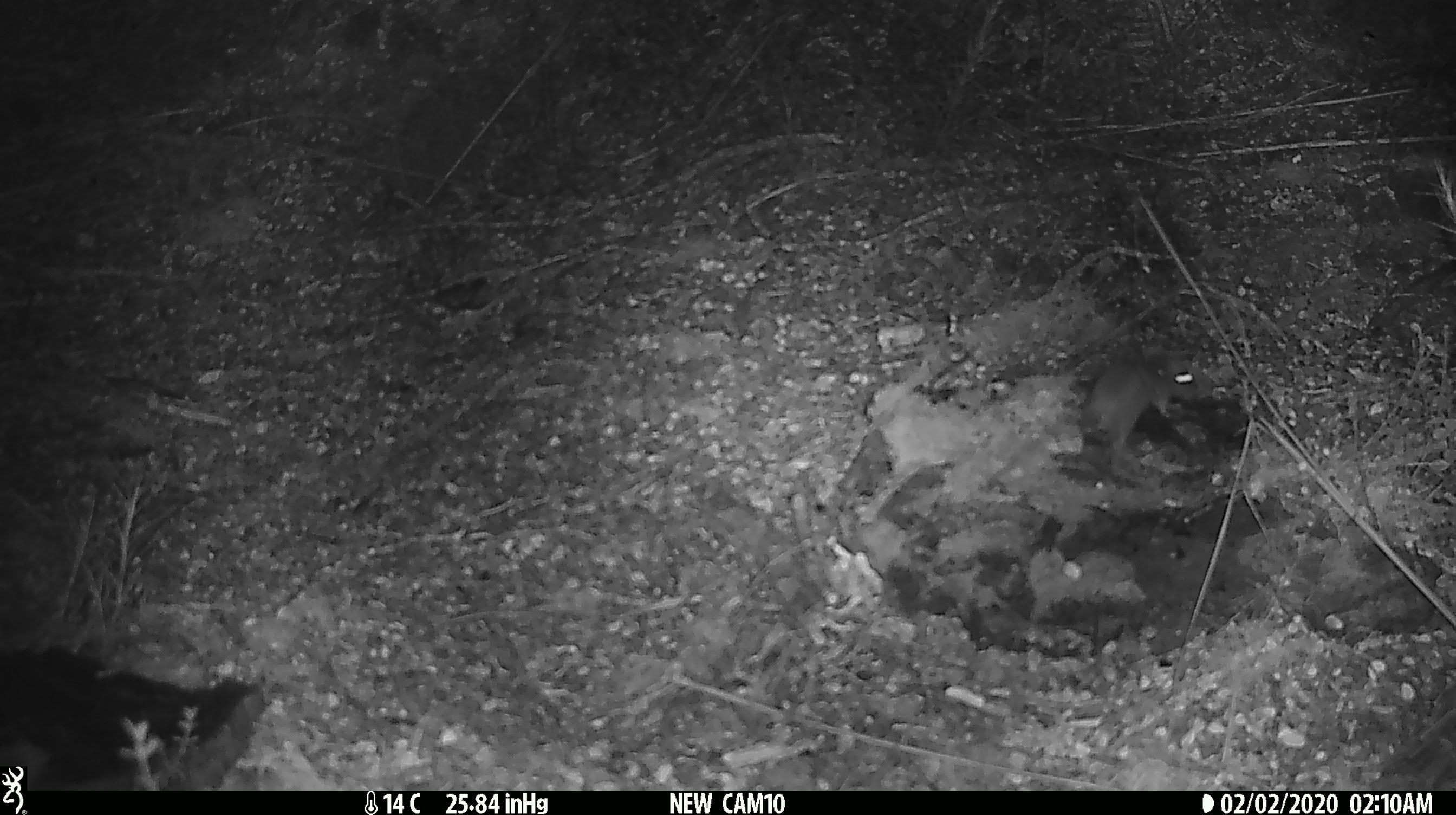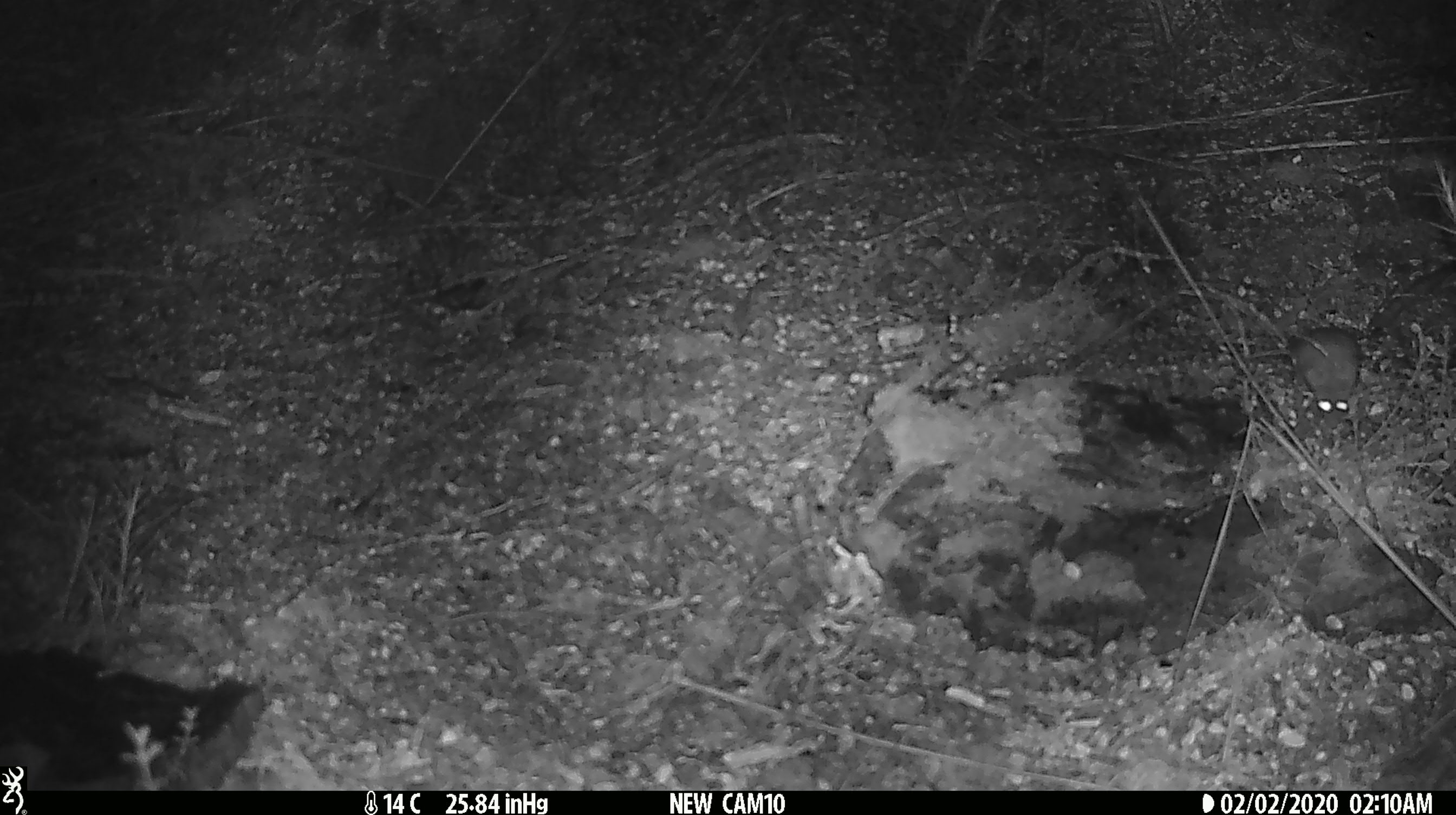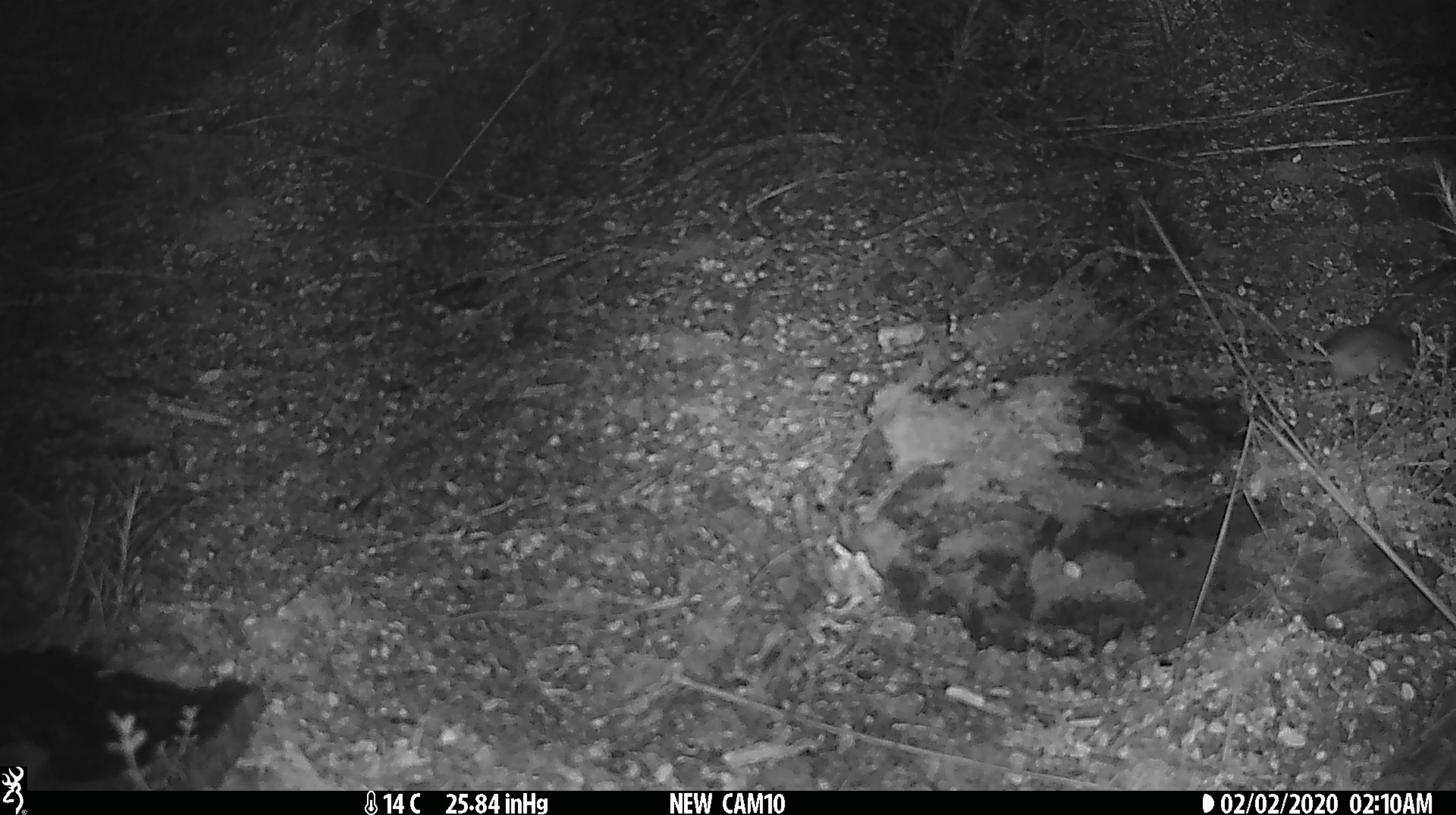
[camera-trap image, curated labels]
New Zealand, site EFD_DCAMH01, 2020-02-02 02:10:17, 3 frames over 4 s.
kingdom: Animalia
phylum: Chordata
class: Mammalia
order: Rodentia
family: Muridae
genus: Mus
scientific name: Mus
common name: mouse